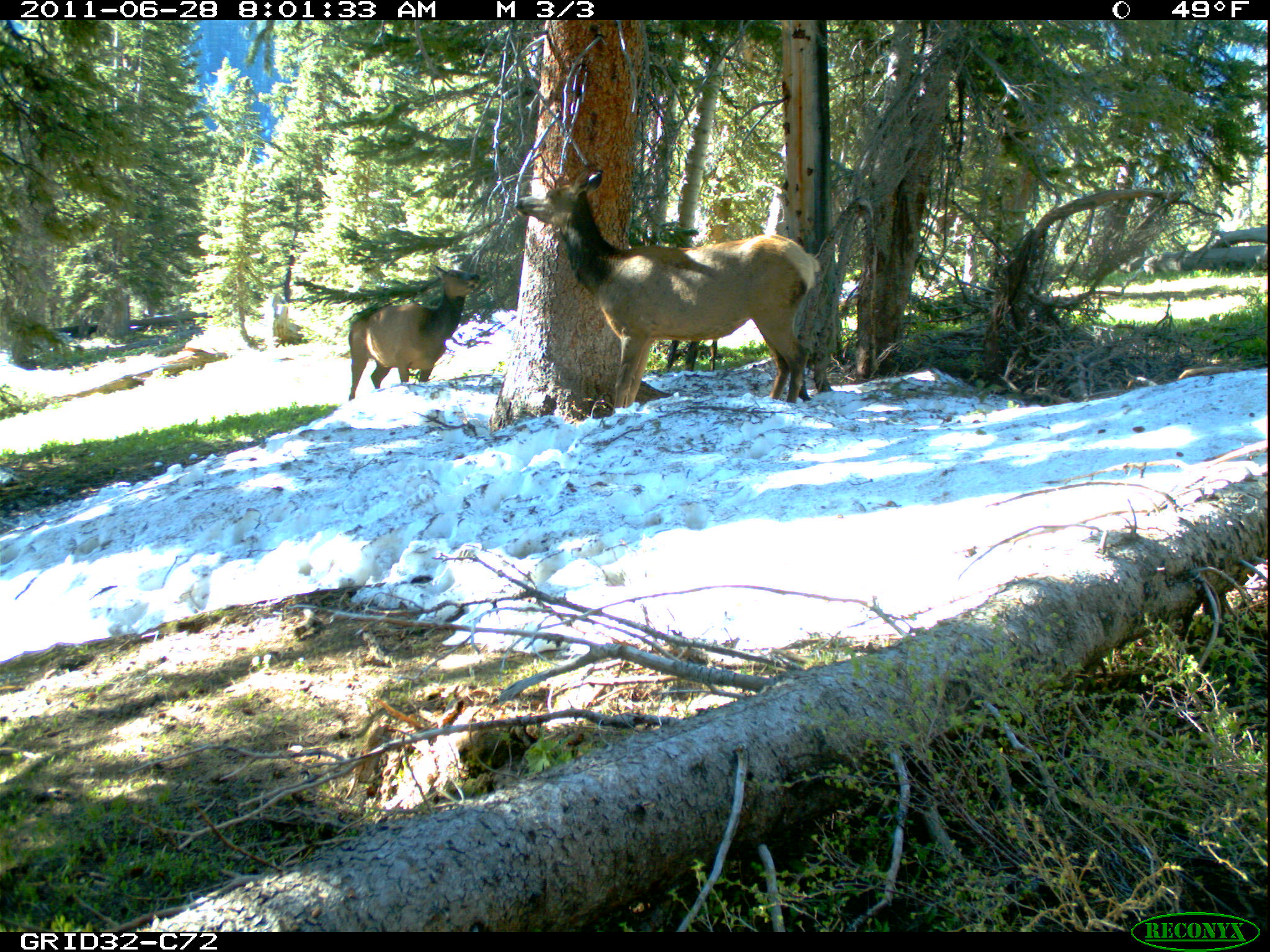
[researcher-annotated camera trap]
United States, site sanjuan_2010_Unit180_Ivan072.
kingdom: Animalia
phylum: Chordata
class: Mammalia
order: Artiodactyla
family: Cervidae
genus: Cervus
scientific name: Cervus elaphus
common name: red deer